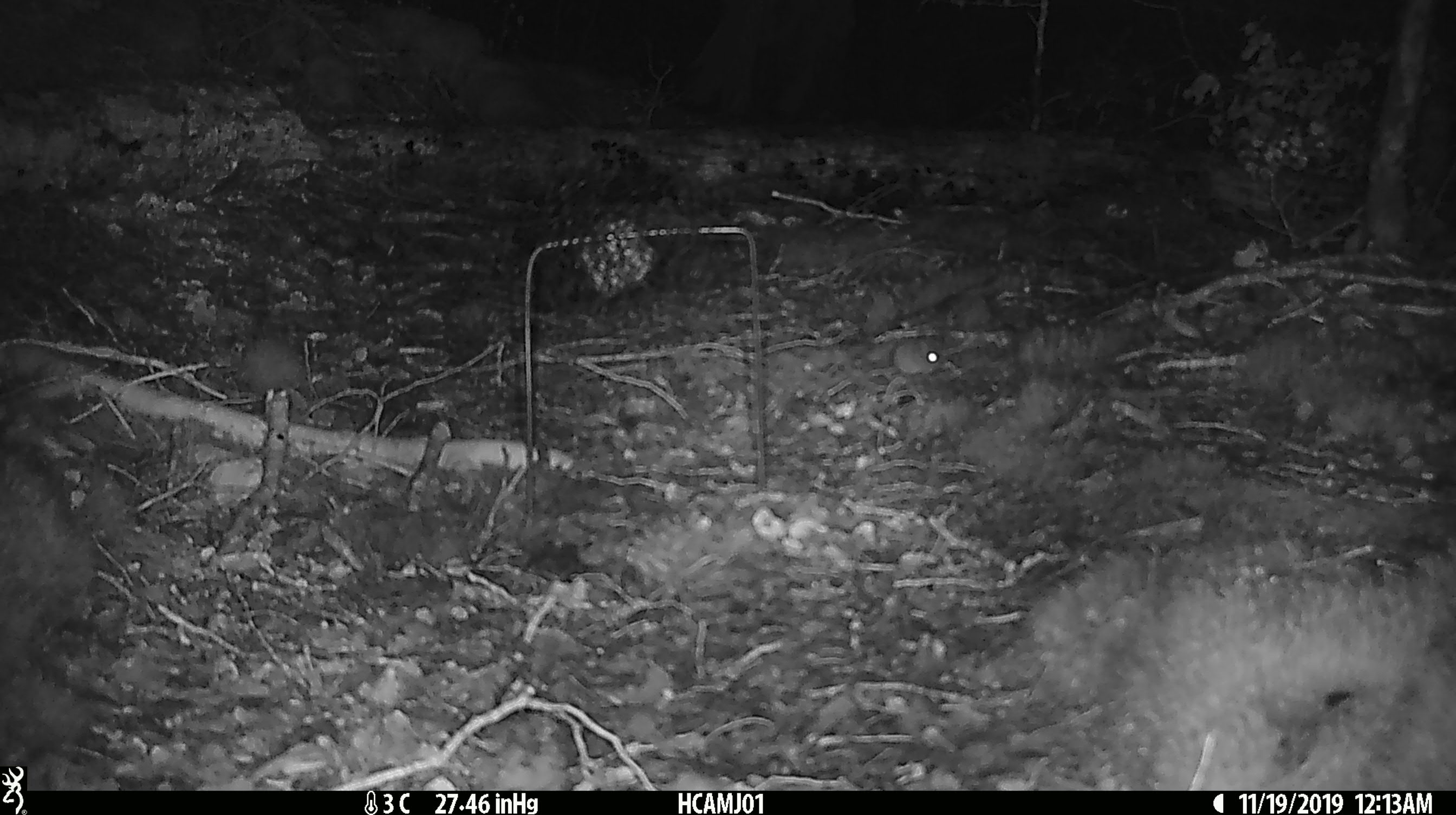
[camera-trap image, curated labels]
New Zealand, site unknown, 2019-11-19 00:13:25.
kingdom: Animalia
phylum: Chordata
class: Mammalia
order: Rodentia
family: Muridae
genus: Mus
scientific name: Mus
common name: mouse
Mouse (Mus).